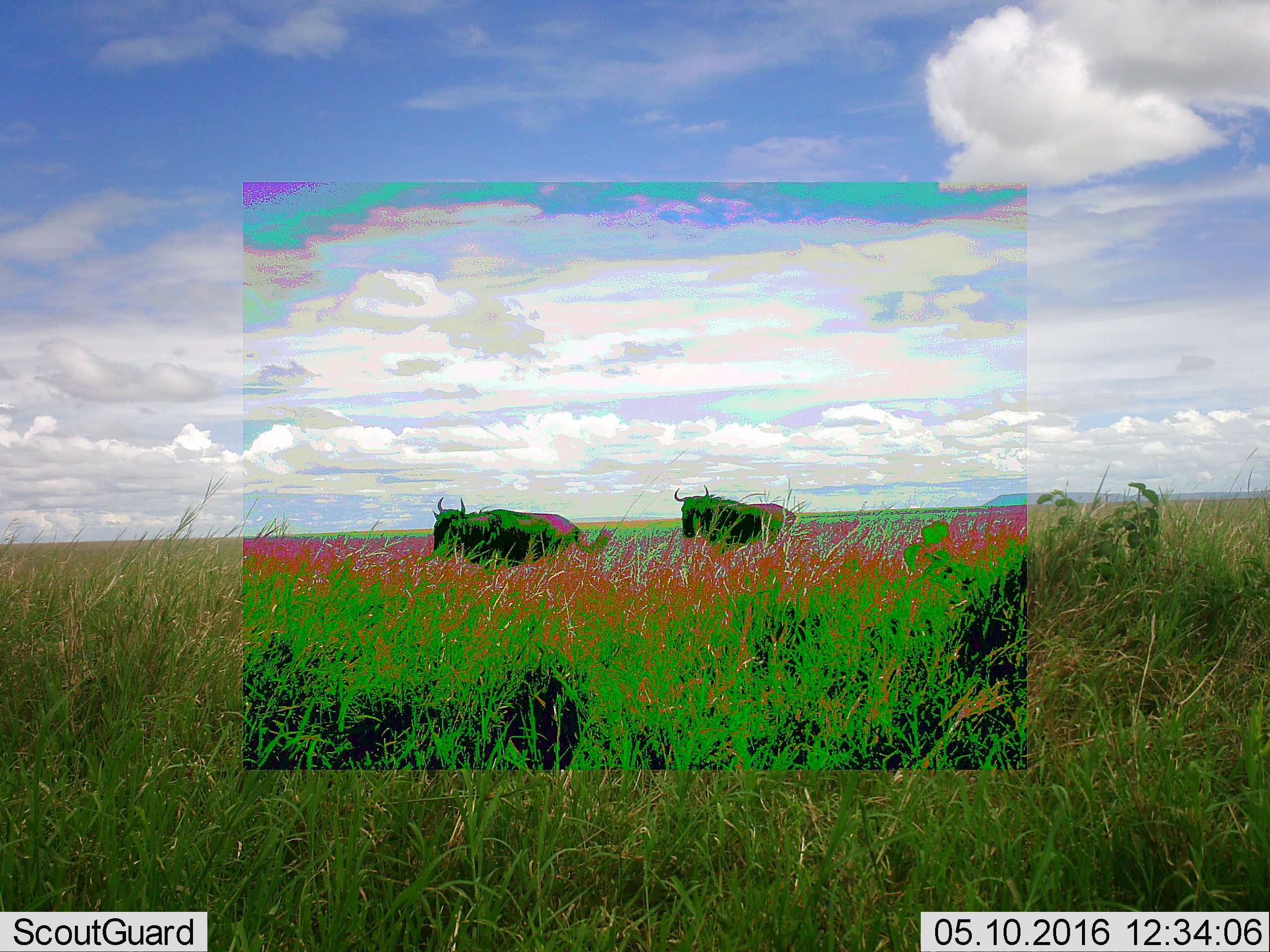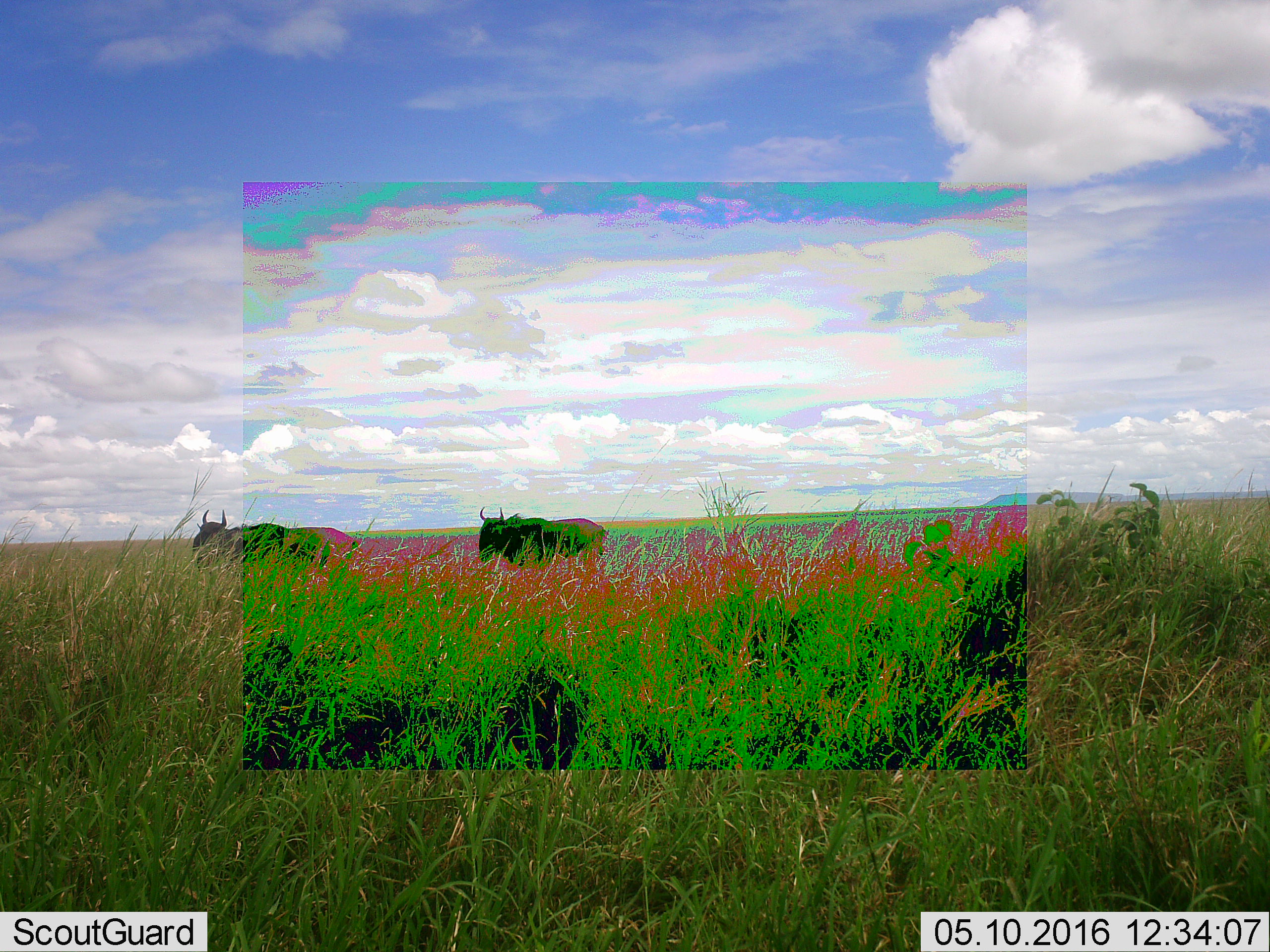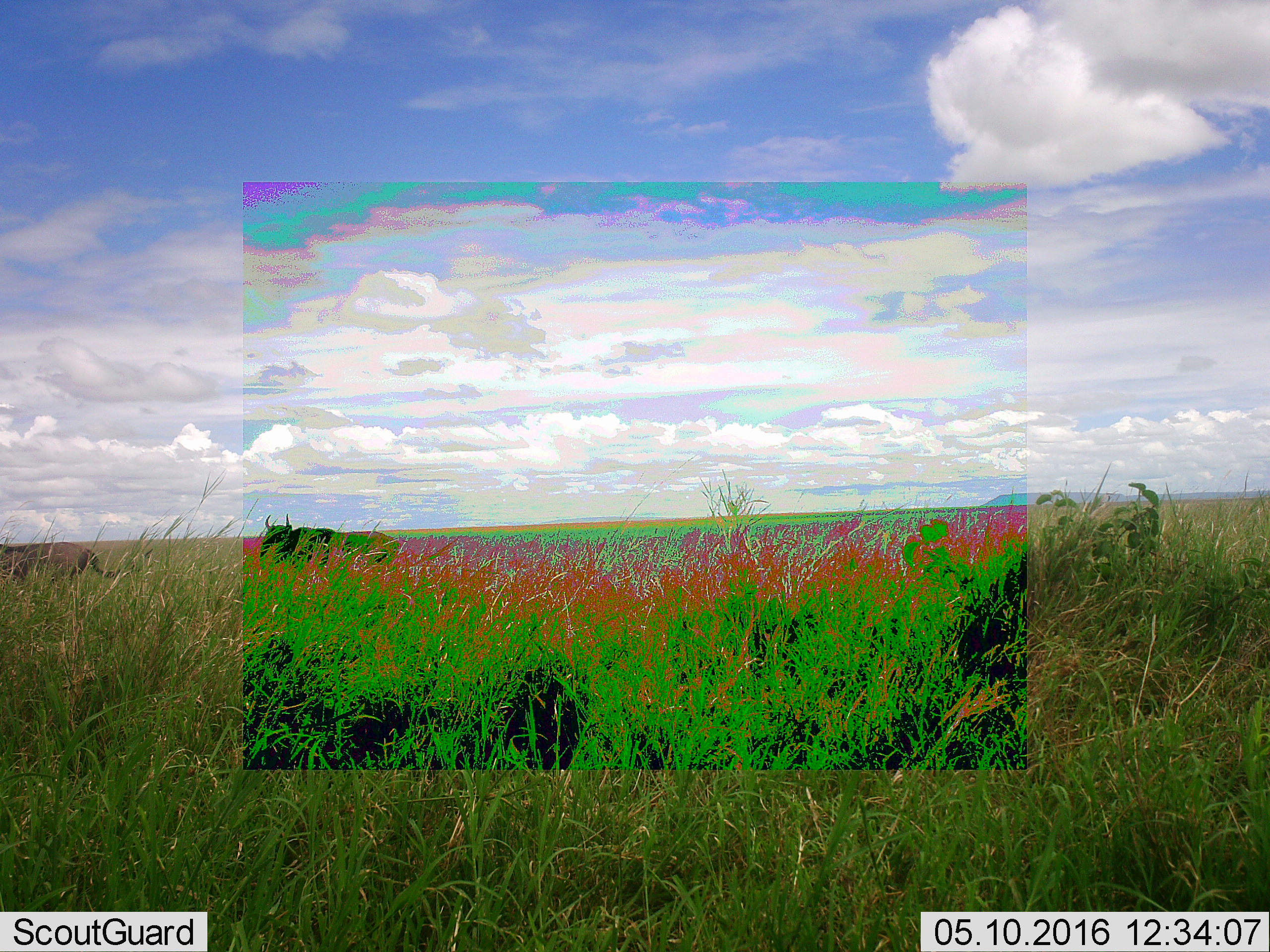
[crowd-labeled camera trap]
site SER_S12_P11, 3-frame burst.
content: unidentified animal